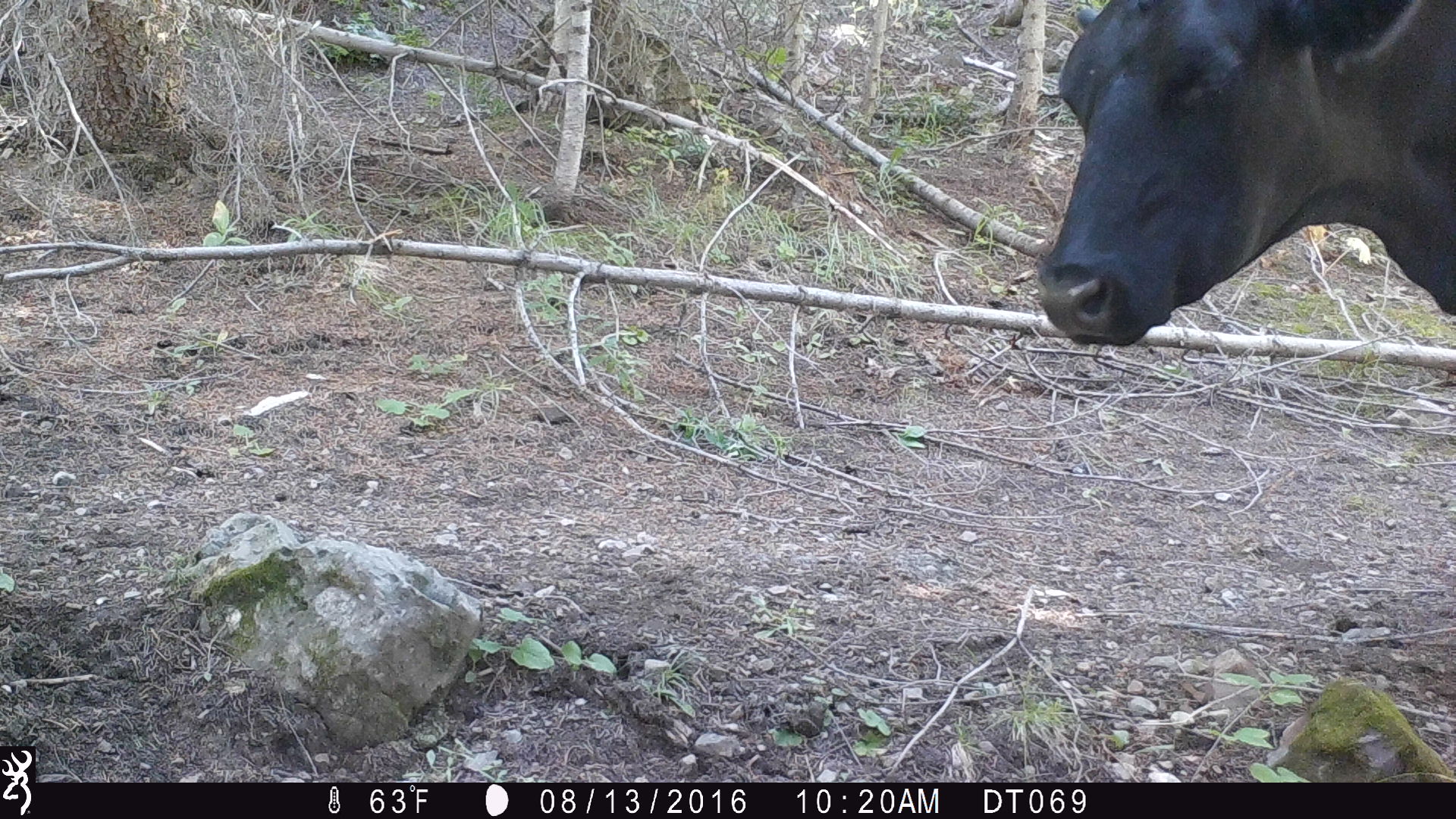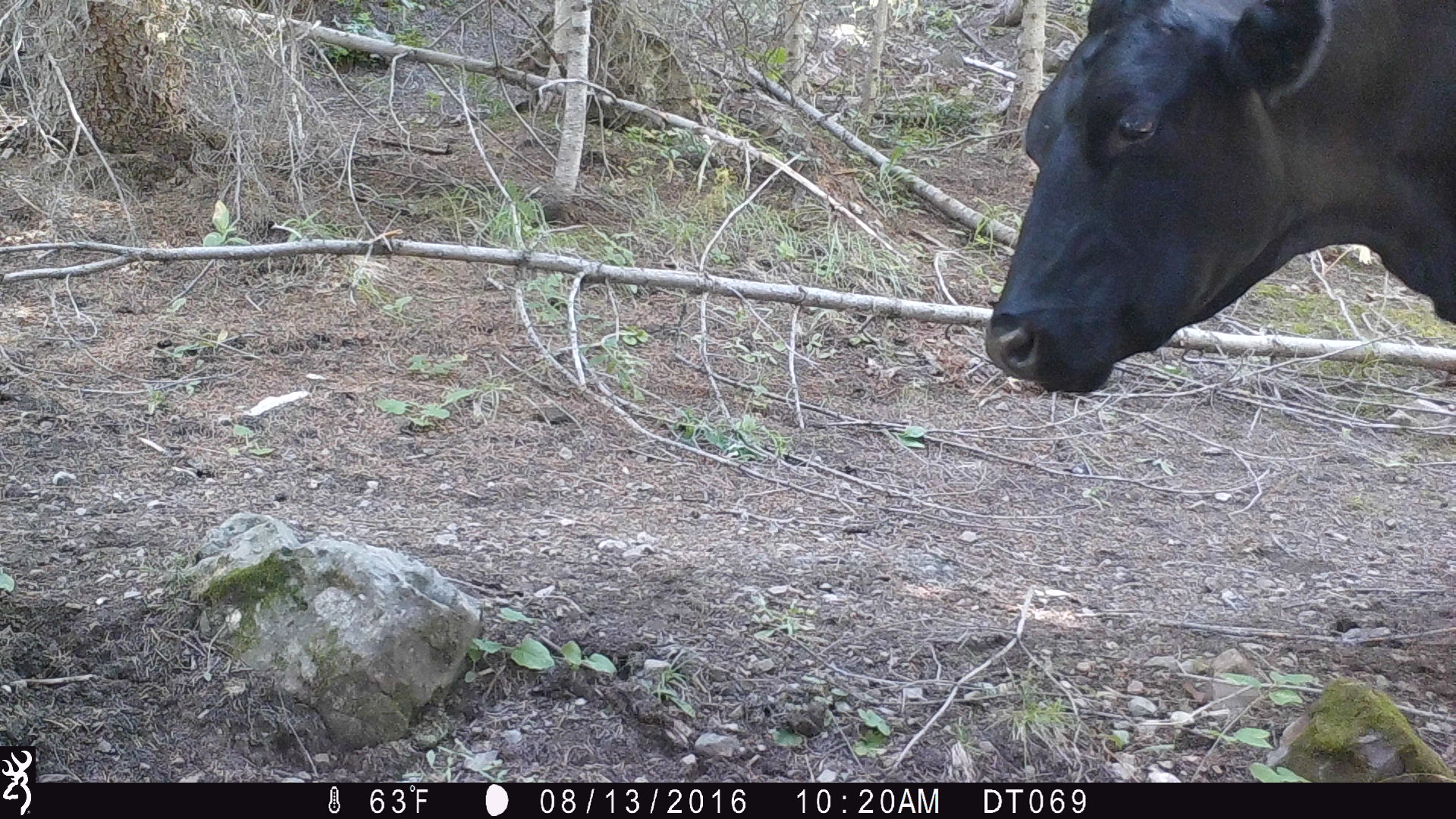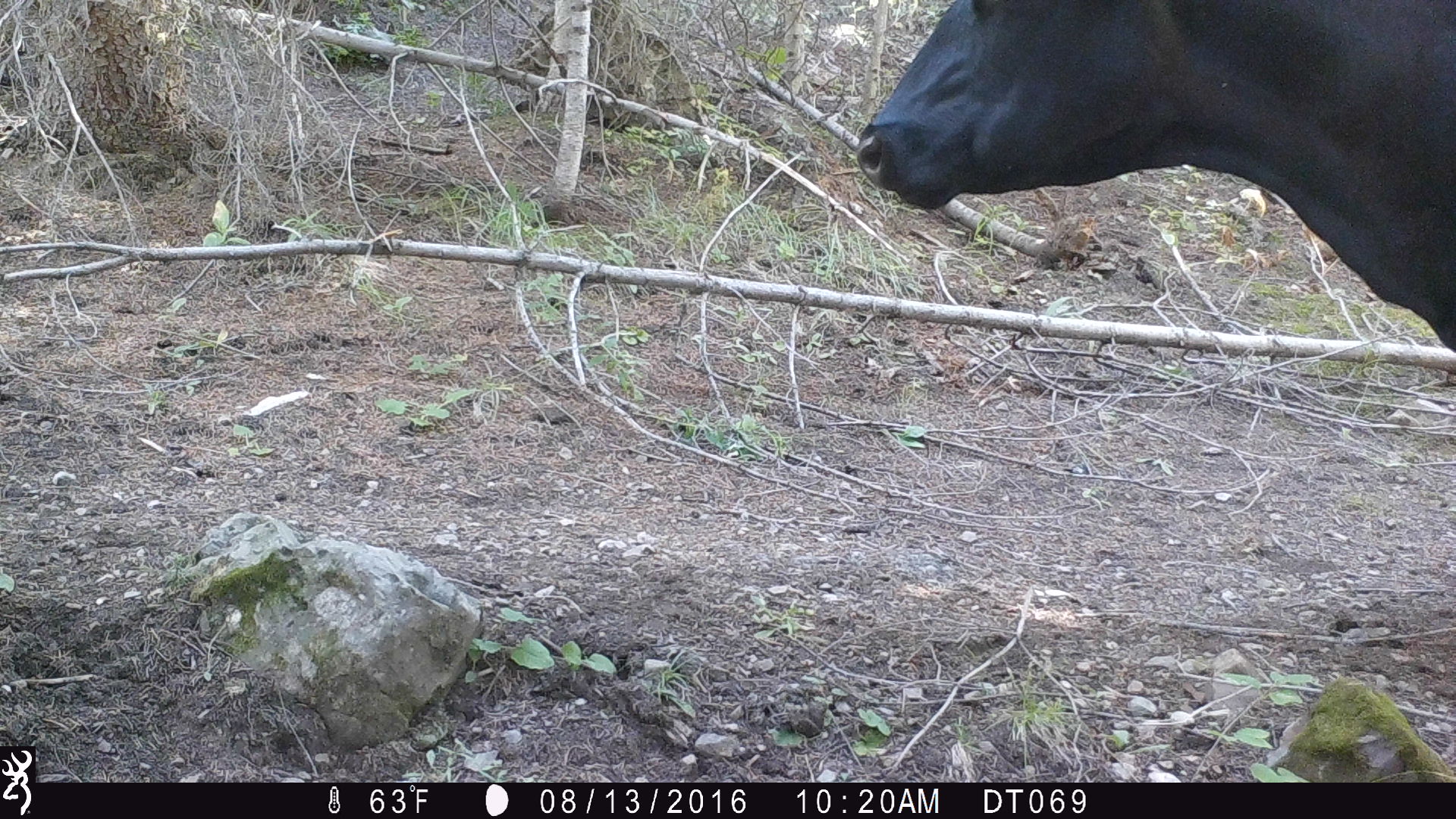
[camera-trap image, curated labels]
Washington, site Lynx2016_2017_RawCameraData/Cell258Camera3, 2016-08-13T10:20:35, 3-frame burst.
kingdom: Animalia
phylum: Chordata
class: Mammalia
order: Artiodactyla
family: Bovidae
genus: Bos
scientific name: Bos taurus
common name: domestic cattle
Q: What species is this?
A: Domestic cattle (Bos taurus).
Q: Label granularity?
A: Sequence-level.